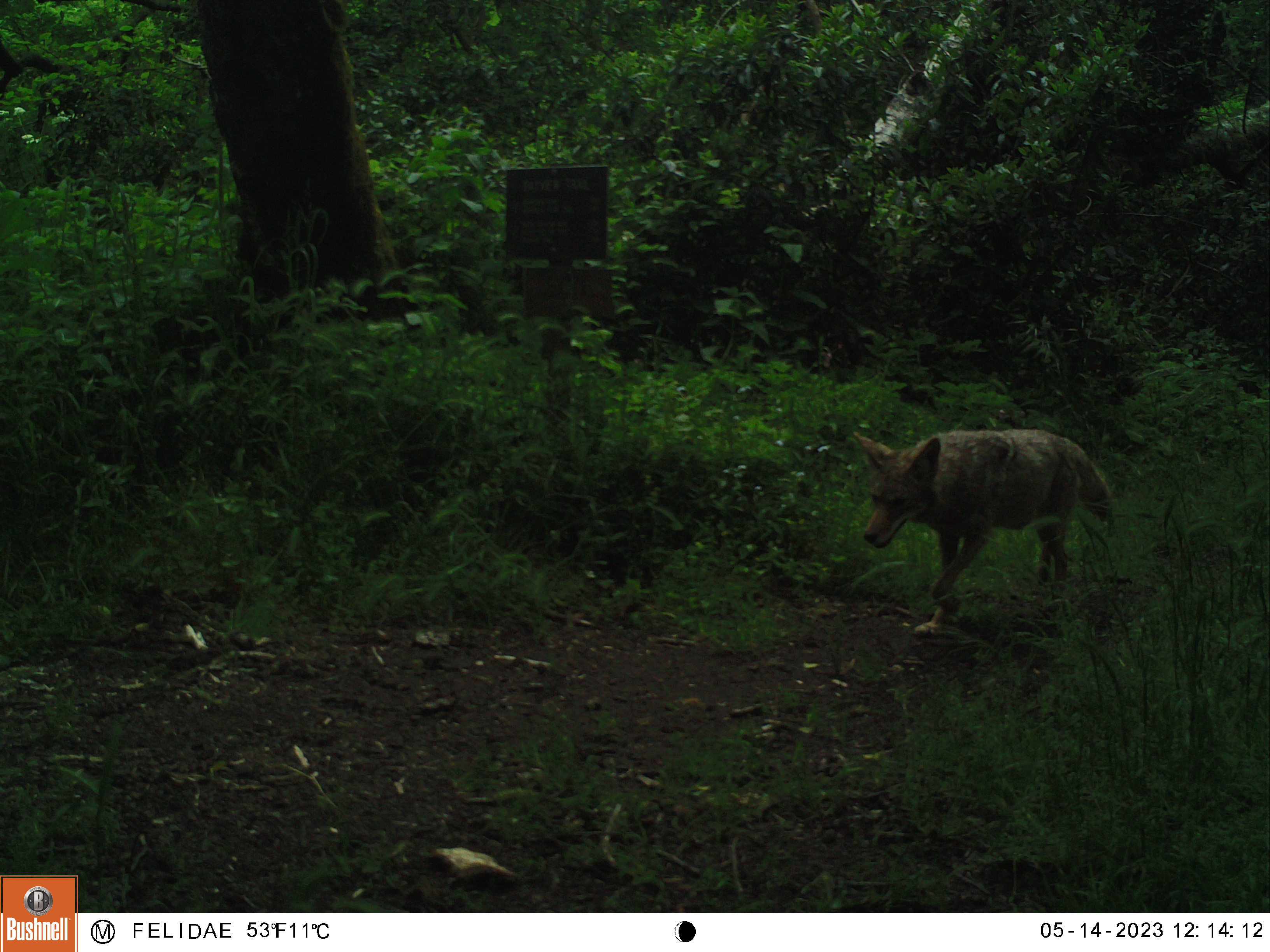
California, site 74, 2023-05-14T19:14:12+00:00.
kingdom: Animalia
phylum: Chordata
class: Mammalia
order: Carnivora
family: Canidae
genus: Canis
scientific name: Canis latrans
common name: coyote